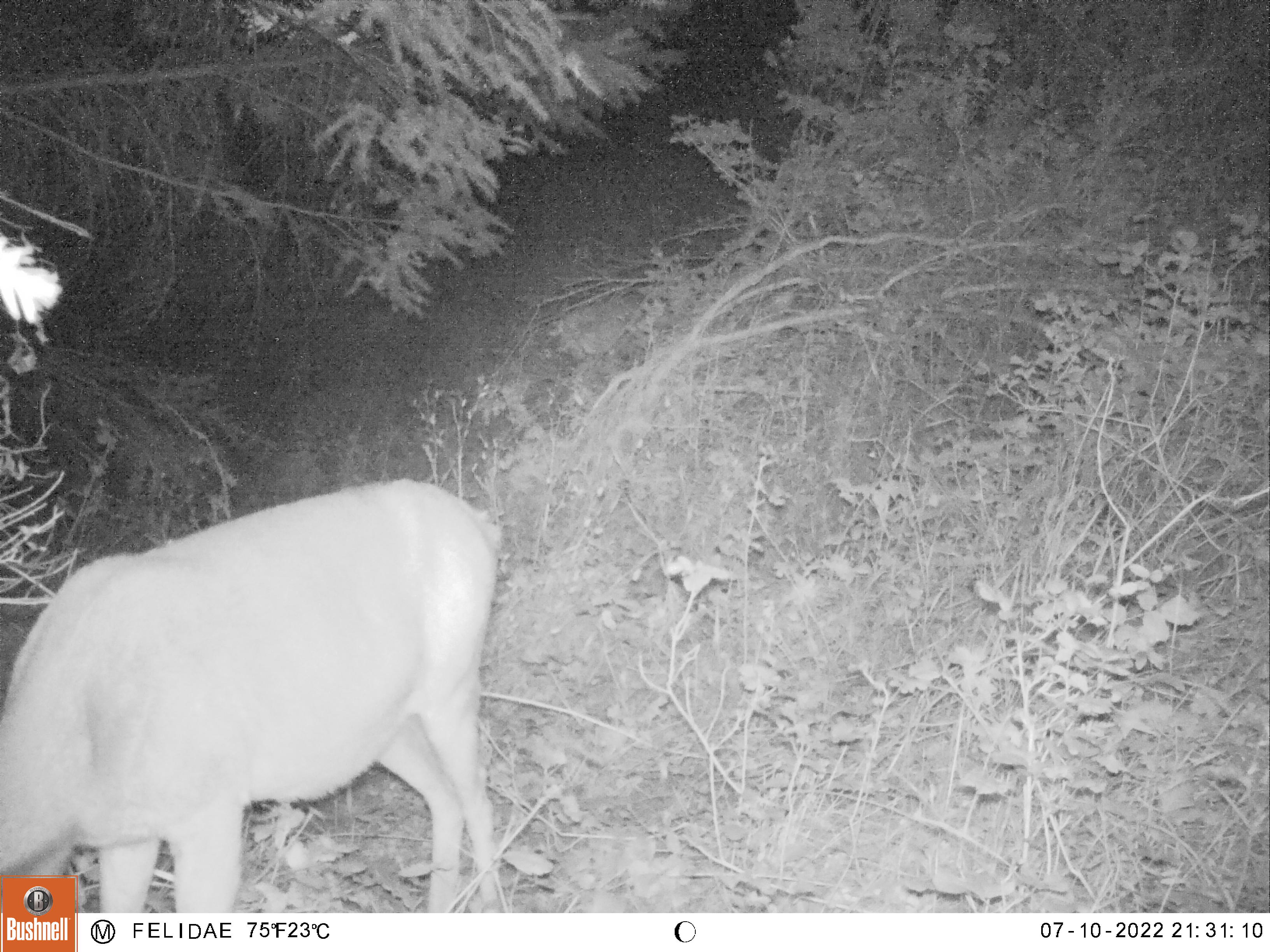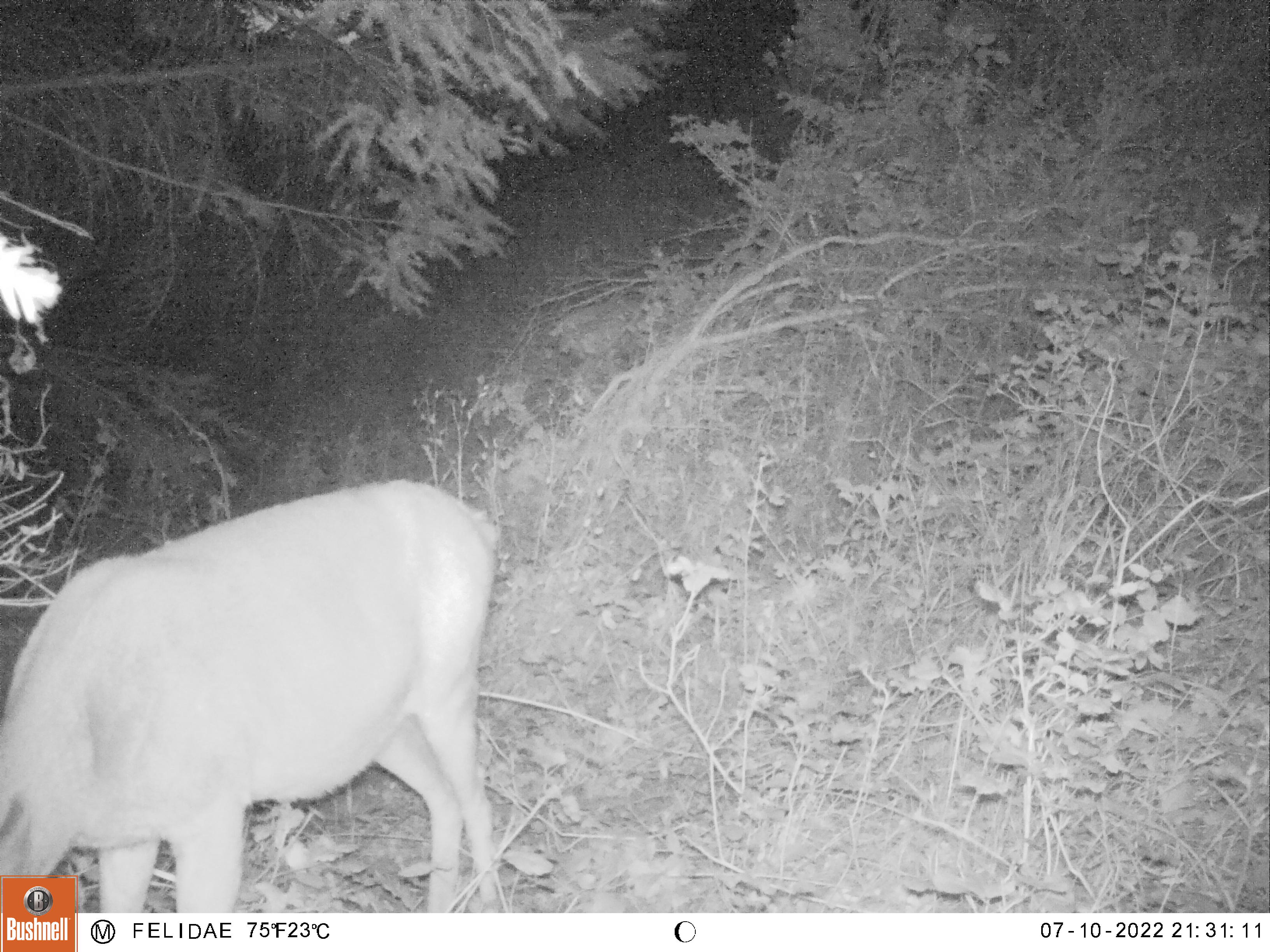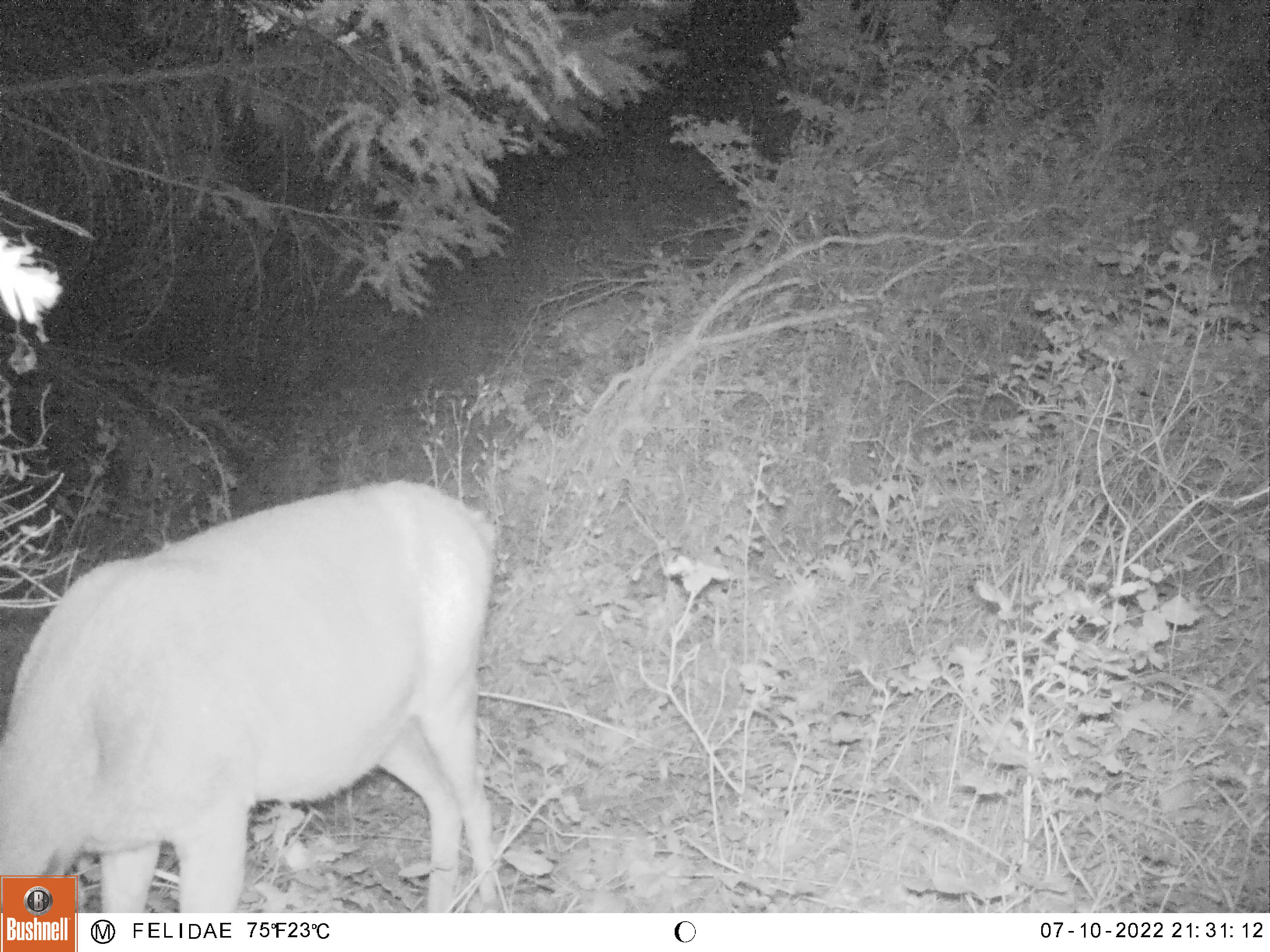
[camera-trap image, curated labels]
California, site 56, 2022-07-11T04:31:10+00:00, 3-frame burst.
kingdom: Animalia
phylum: Chordata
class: Mammalia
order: Artiodactyla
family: Cervidae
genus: Odocoileus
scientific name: Odocoileus hemionus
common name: mule deer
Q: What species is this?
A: Mule deer (Odocoileus hemionus).